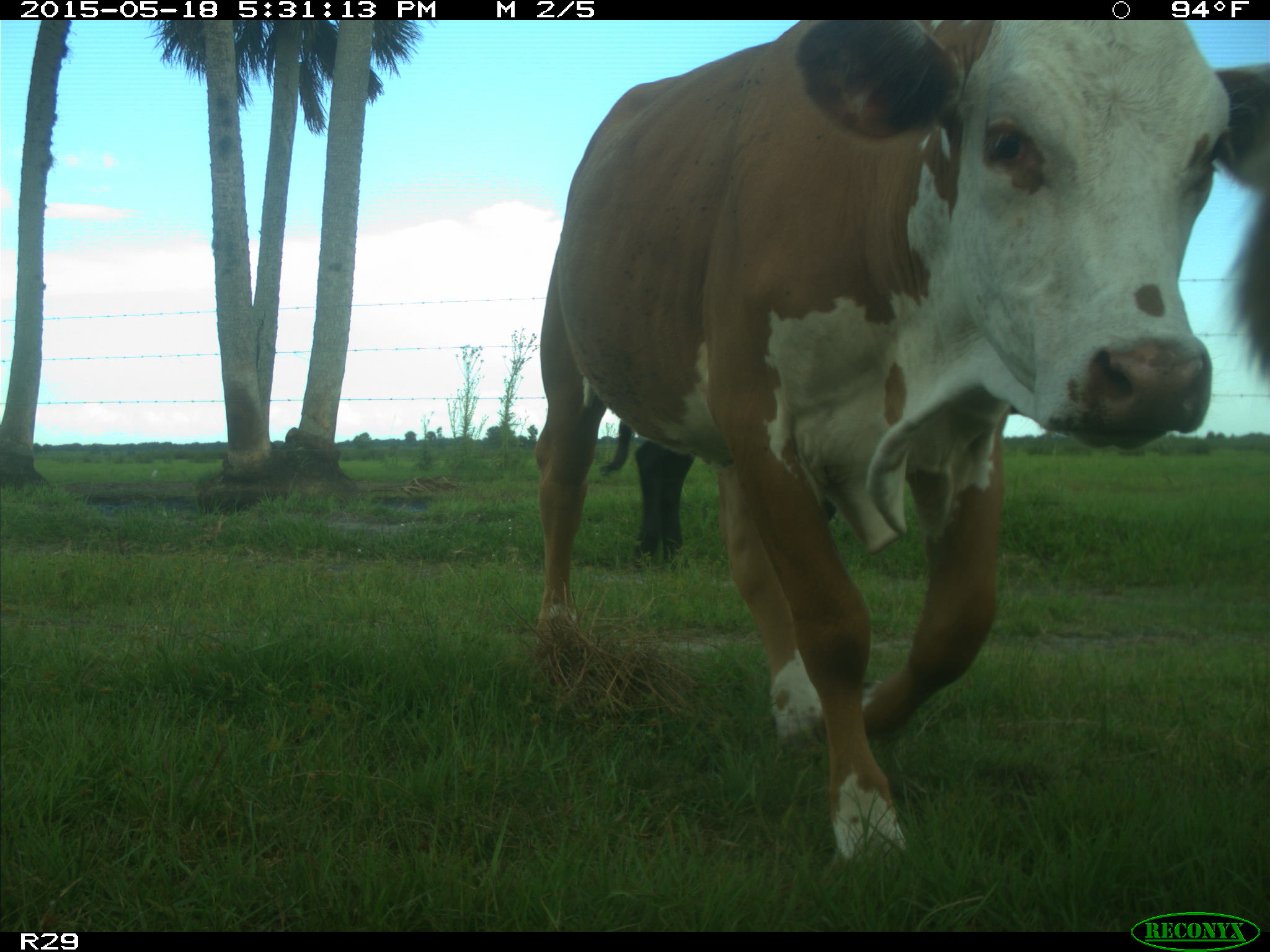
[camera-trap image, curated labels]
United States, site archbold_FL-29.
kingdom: Animalia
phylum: Chordata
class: Mammalia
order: Artiodactyla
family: Bovidae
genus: Bos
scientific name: Bos taurus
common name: domestic cow